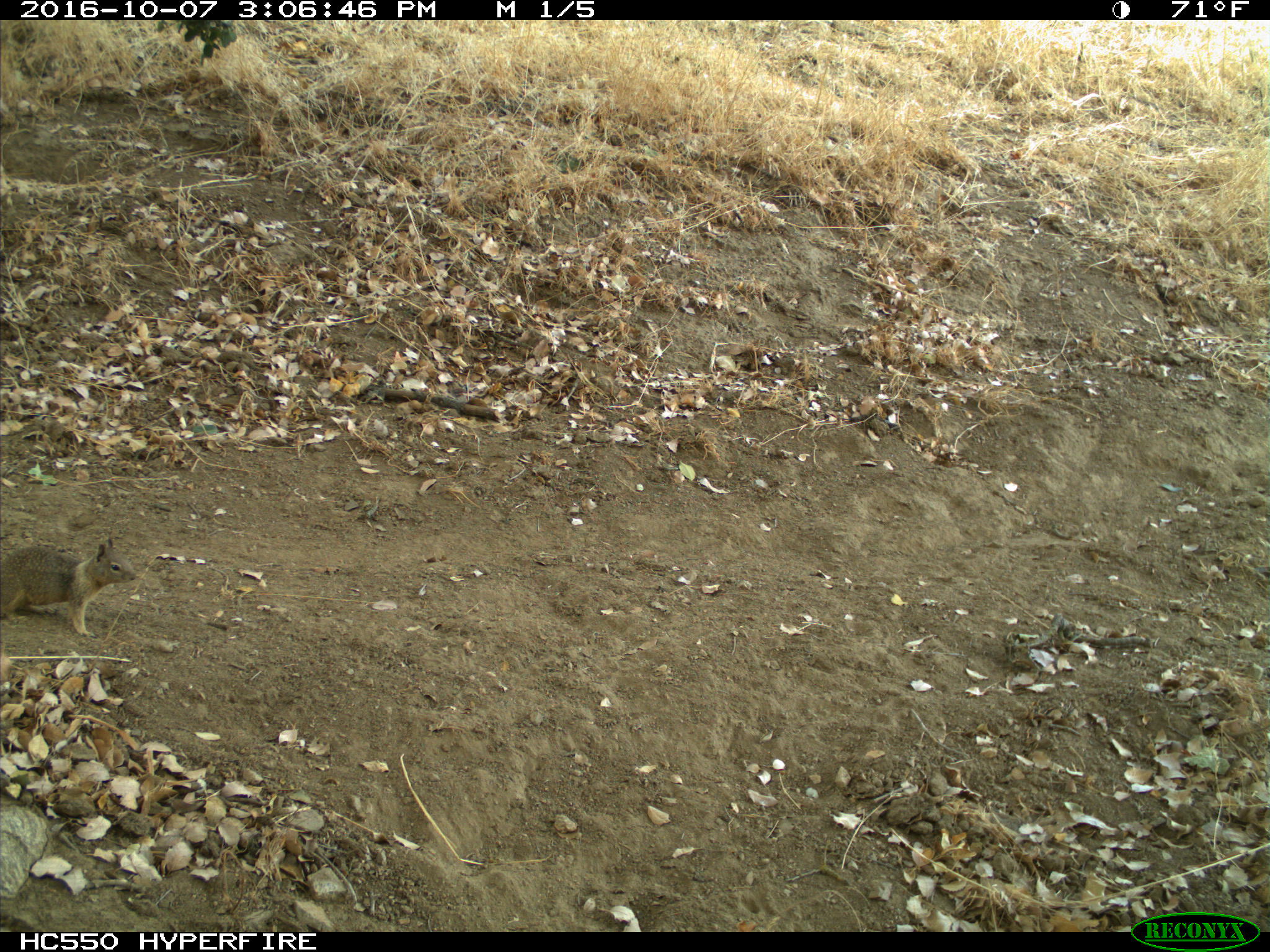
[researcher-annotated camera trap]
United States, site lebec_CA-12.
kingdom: Animalia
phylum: Chordata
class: Mammalia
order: Rodentia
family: Sciuridae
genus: Otospermophilus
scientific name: Otospermophilus beecheyi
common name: california ground squirrel